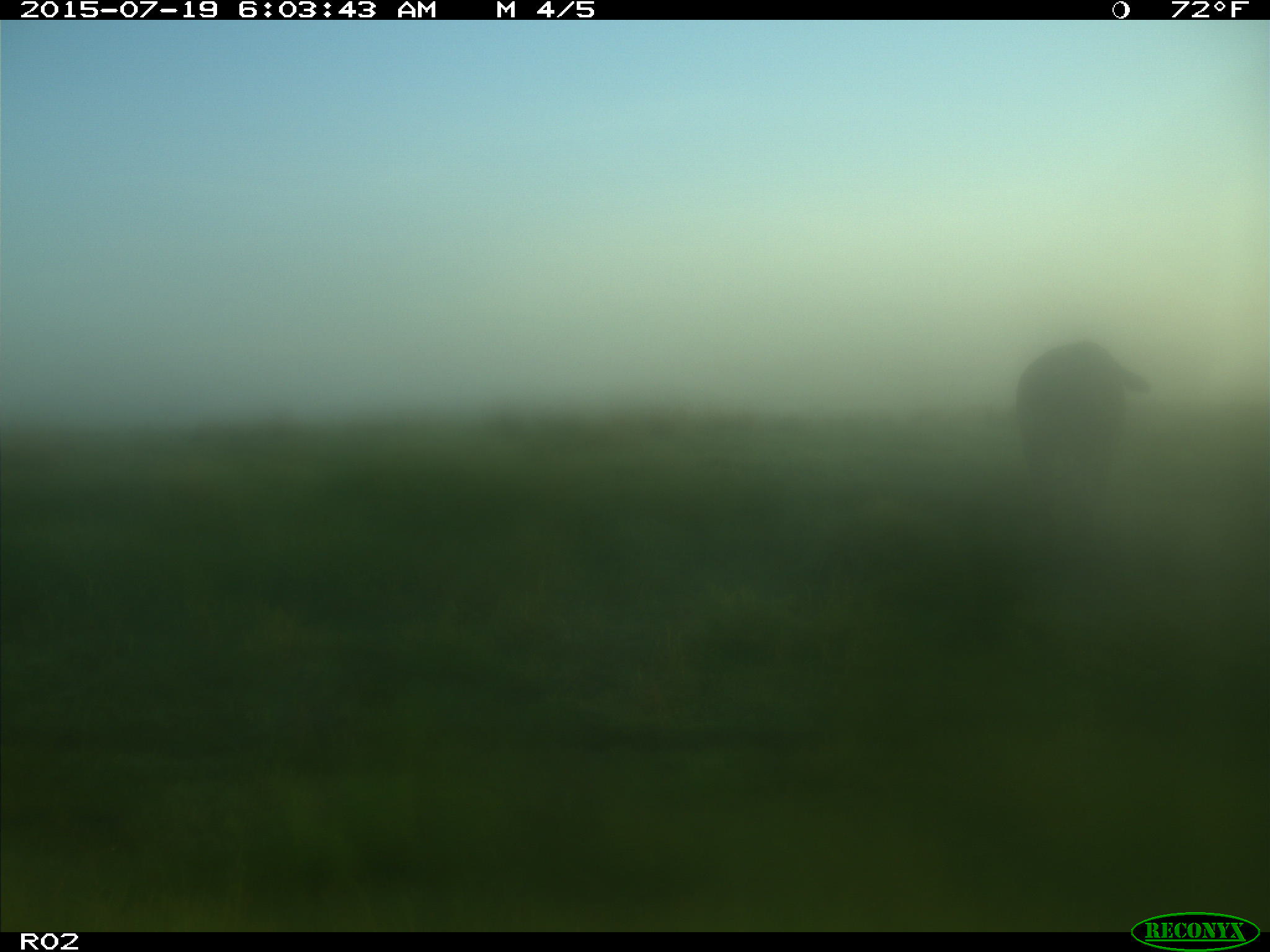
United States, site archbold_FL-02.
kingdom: Animalia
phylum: Chordata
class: Mammalia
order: Artiodactyla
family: Bovidae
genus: Bos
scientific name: Bos taurus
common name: domestic cow